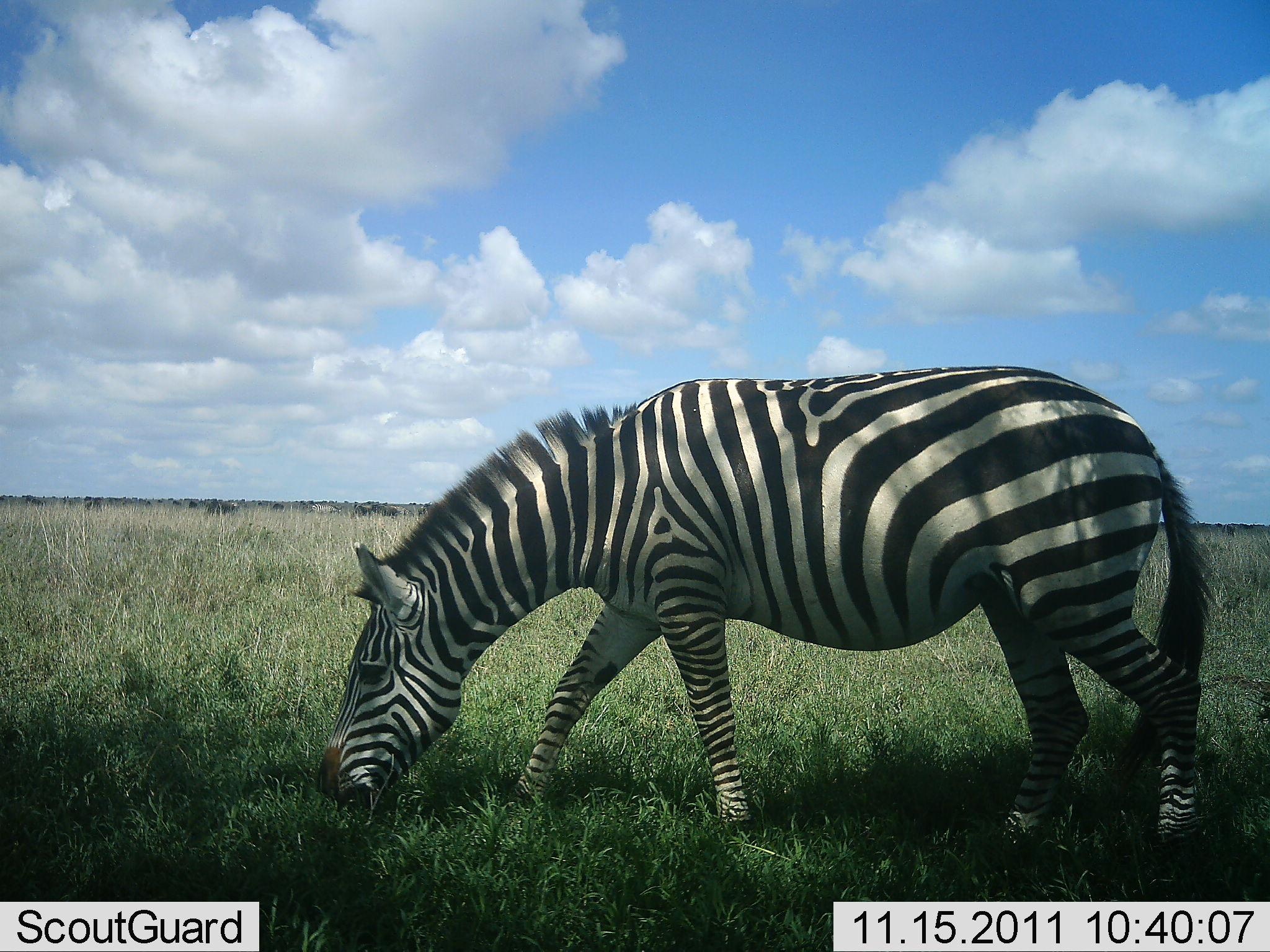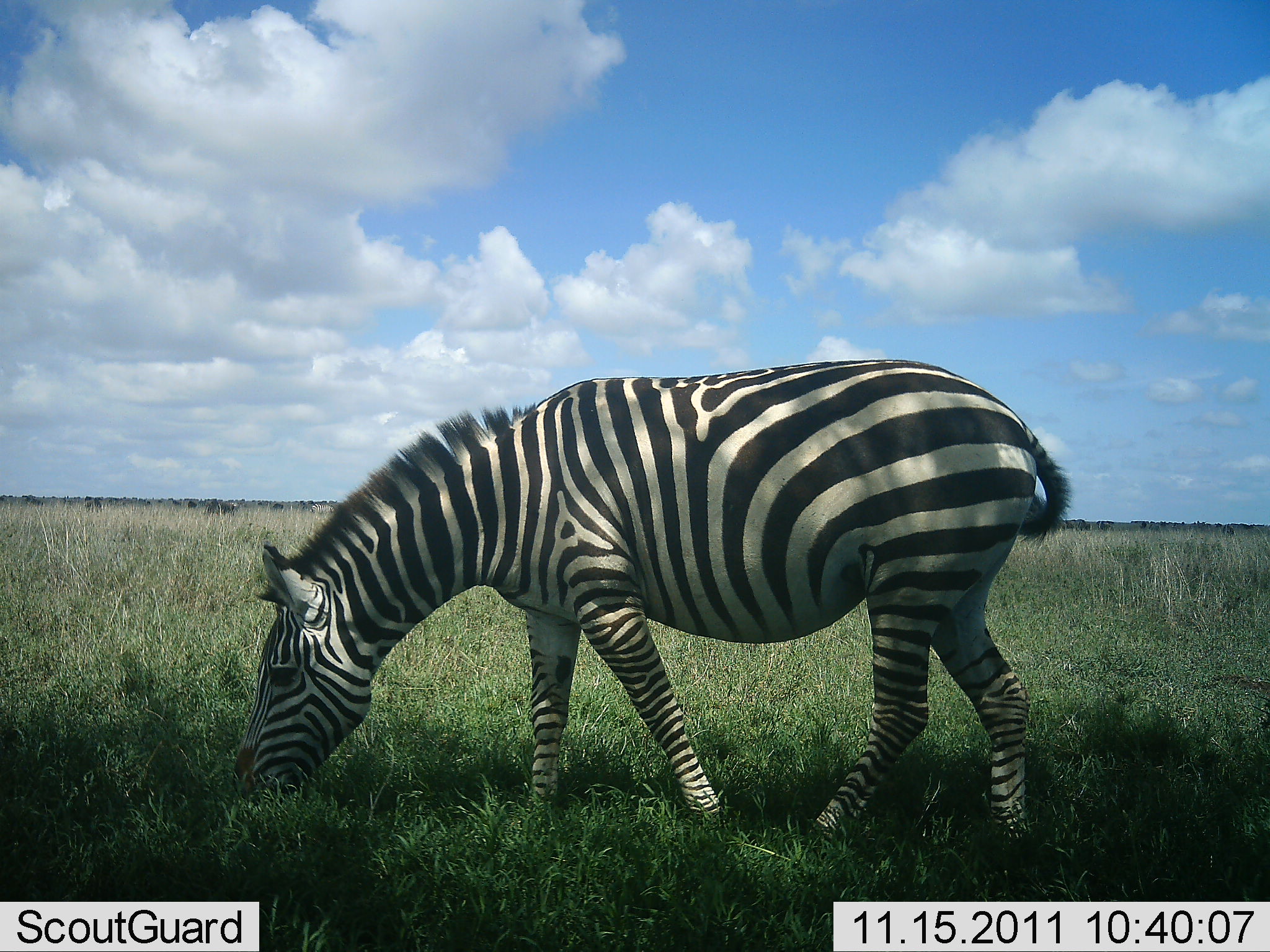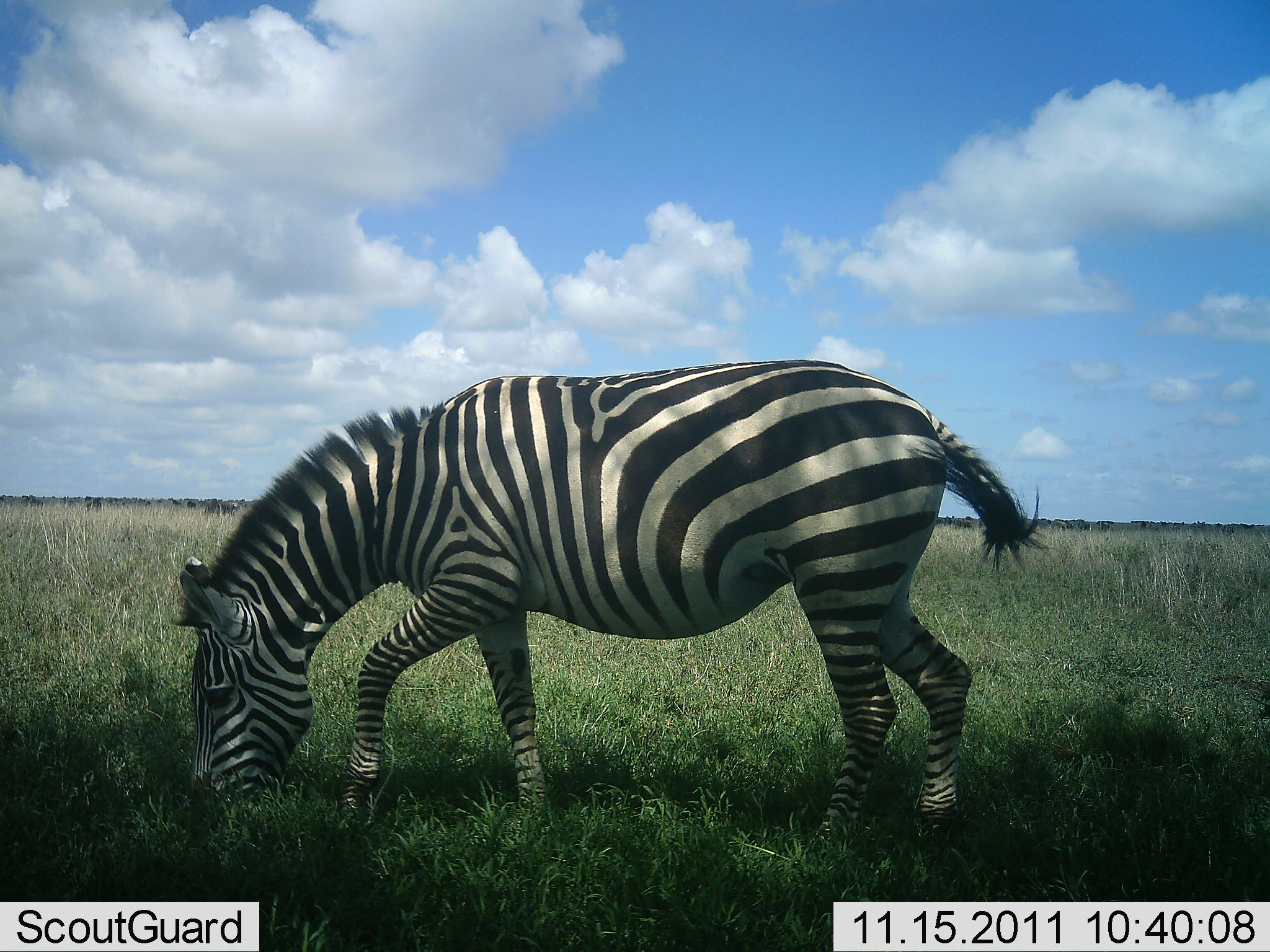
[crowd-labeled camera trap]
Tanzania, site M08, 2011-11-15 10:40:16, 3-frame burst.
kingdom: Animalia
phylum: Chordata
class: Mammalia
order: Perissodactyla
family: Equidae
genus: Equus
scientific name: Equus quagga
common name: plains zebra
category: zebra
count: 1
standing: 15%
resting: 0%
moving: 38%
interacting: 0%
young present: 0%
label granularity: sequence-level